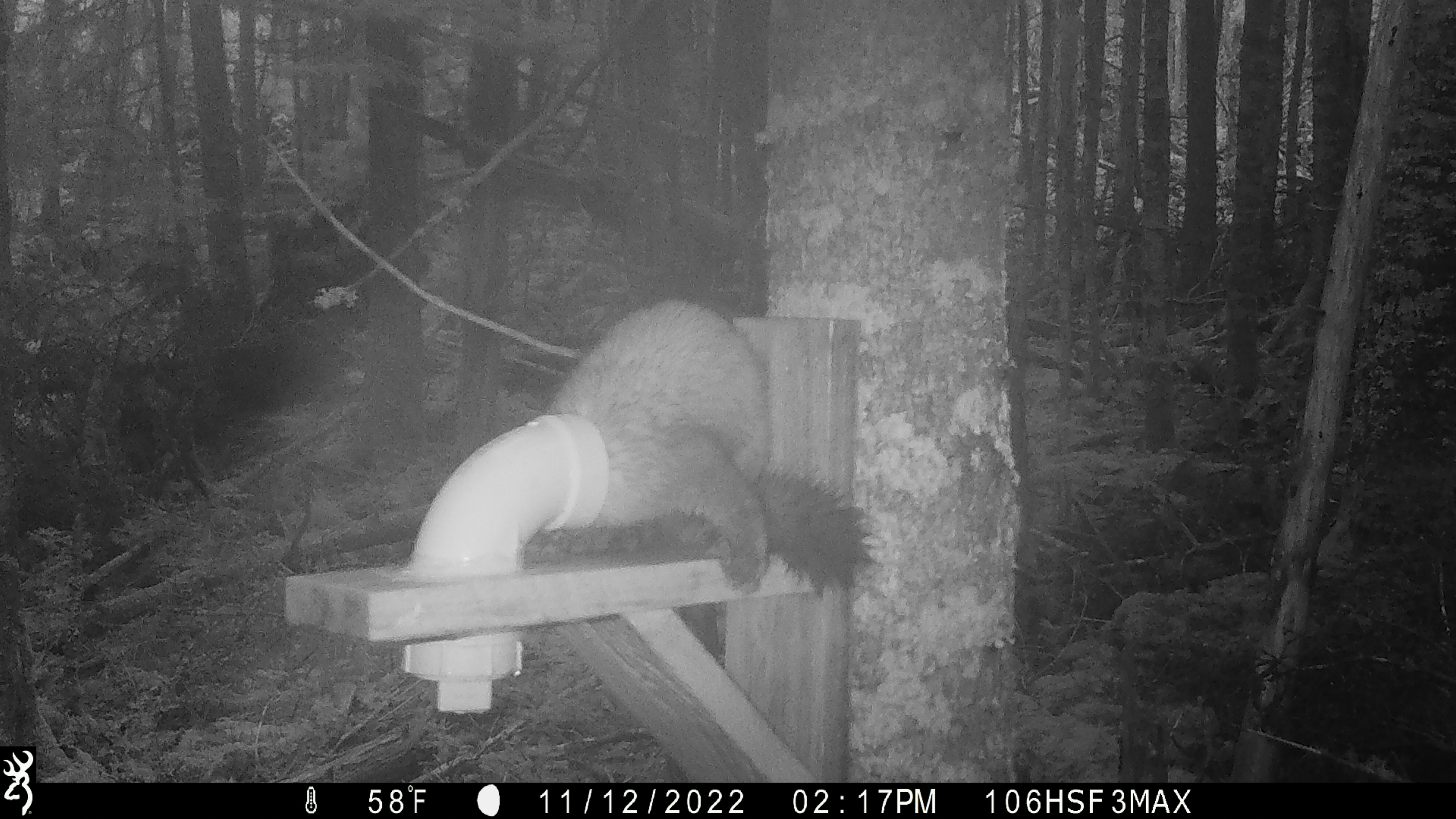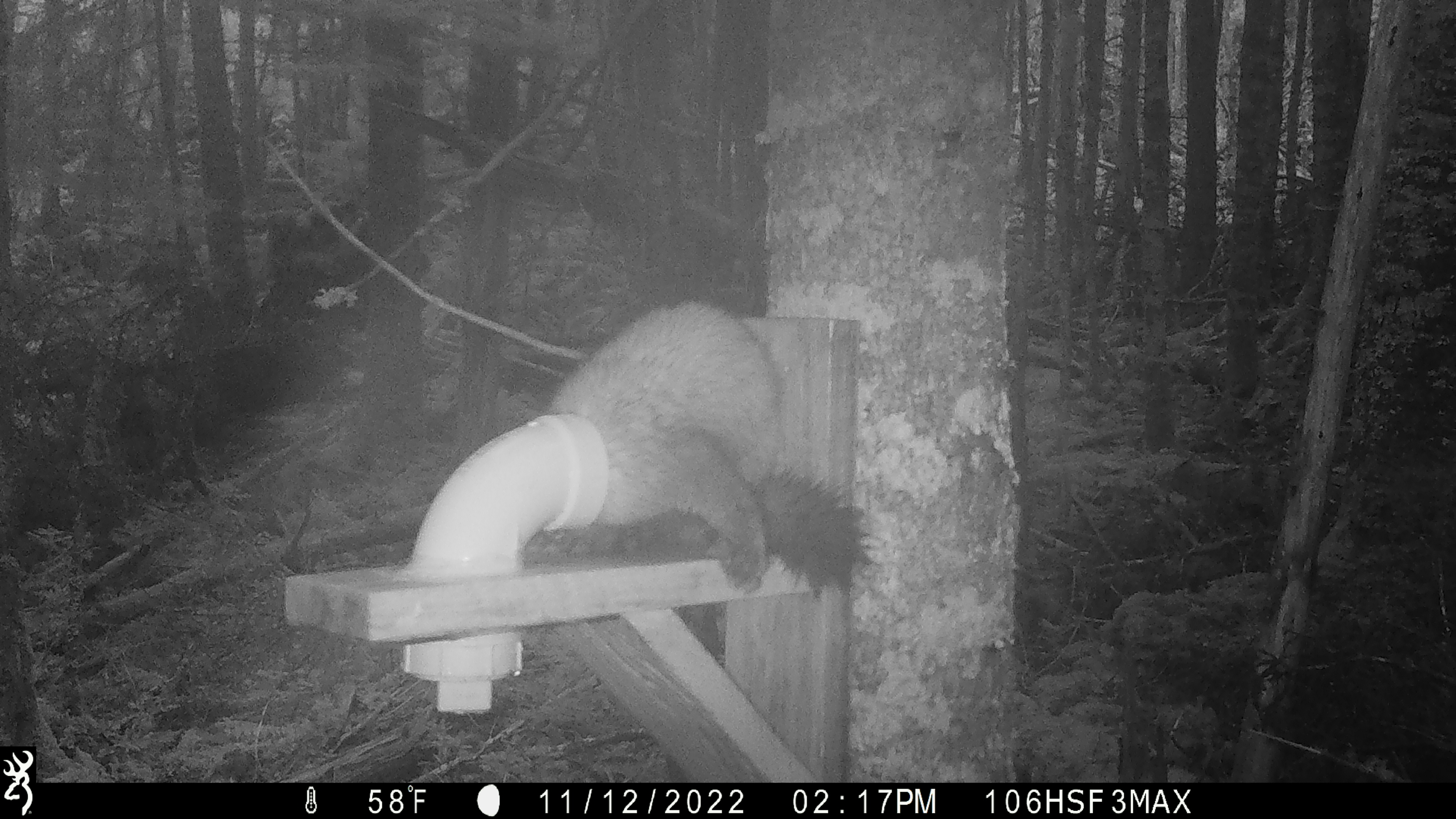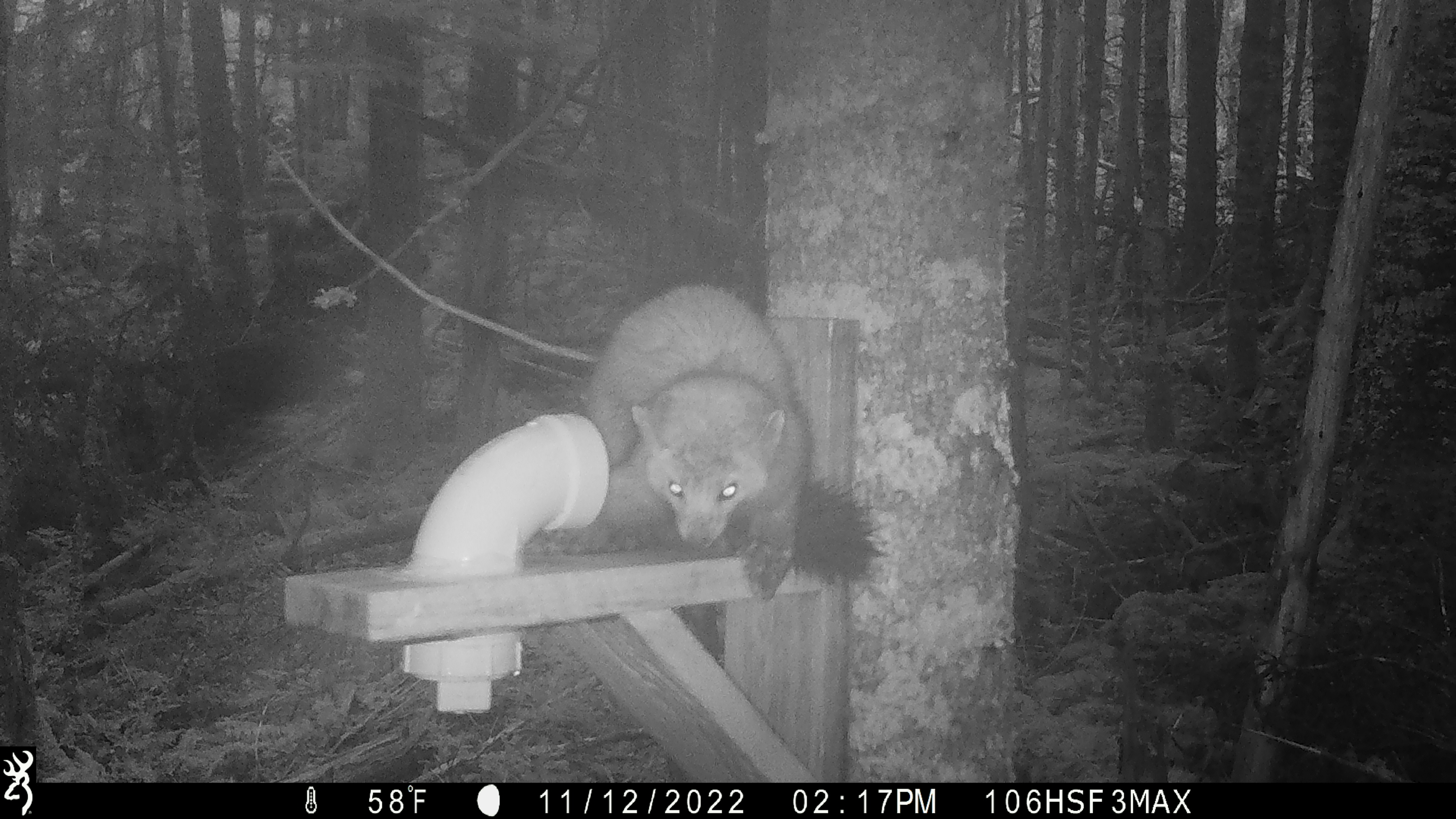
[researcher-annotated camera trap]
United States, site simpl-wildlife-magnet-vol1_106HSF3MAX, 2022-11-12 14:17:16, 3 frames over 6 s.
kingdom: Animalia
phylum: Chordata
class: Mammalia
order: Carnivora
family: Mustelidae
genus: Martes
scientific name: Martes americana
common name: american marten